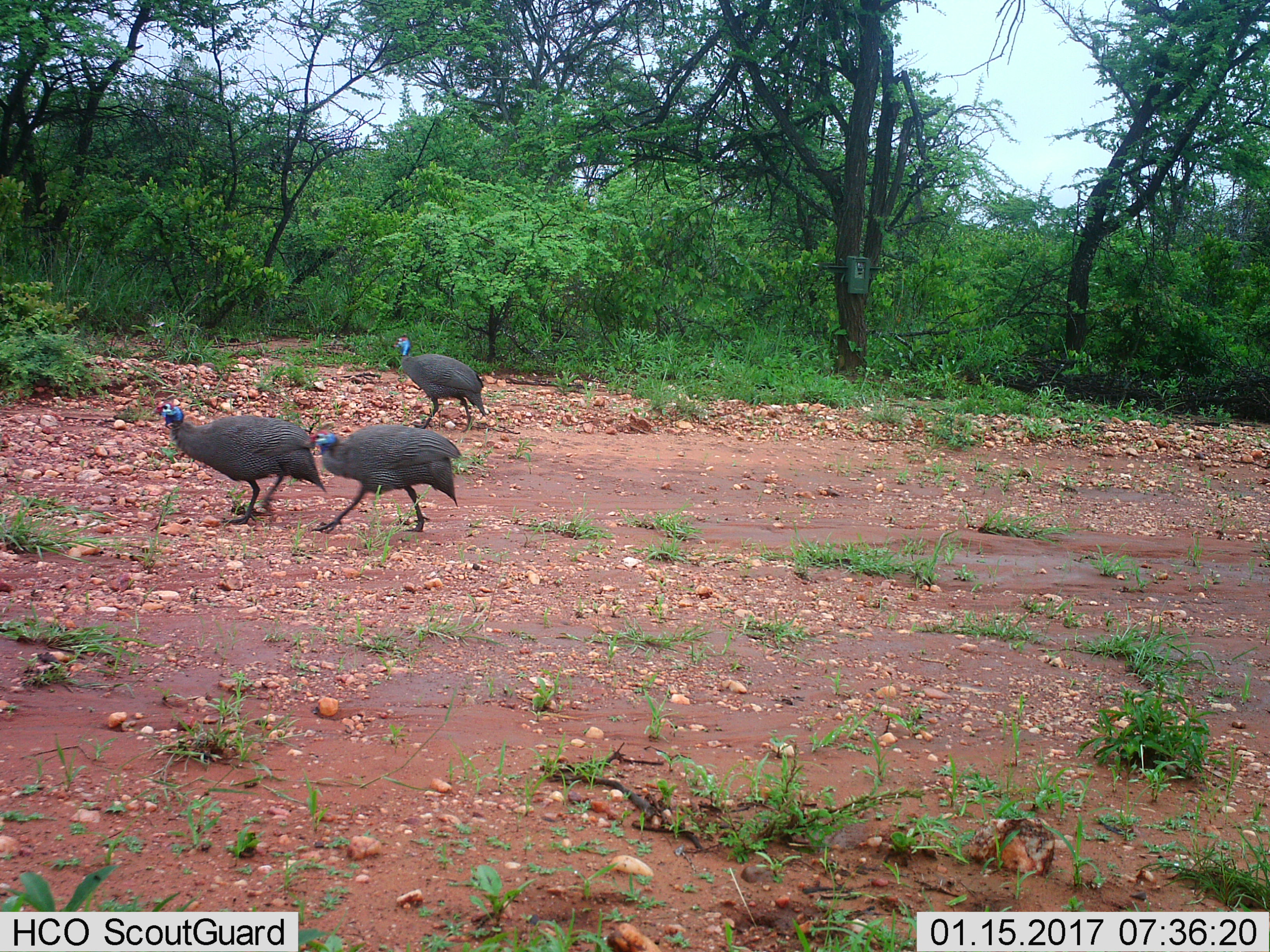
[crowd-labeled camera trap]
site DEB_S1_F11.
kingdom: Animalia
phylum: Chordata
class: Aves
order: Galliformes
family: Numididae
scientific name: Numididae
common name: guineafowl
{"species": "guineafowl (Numididae)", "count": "3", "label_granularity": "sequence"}